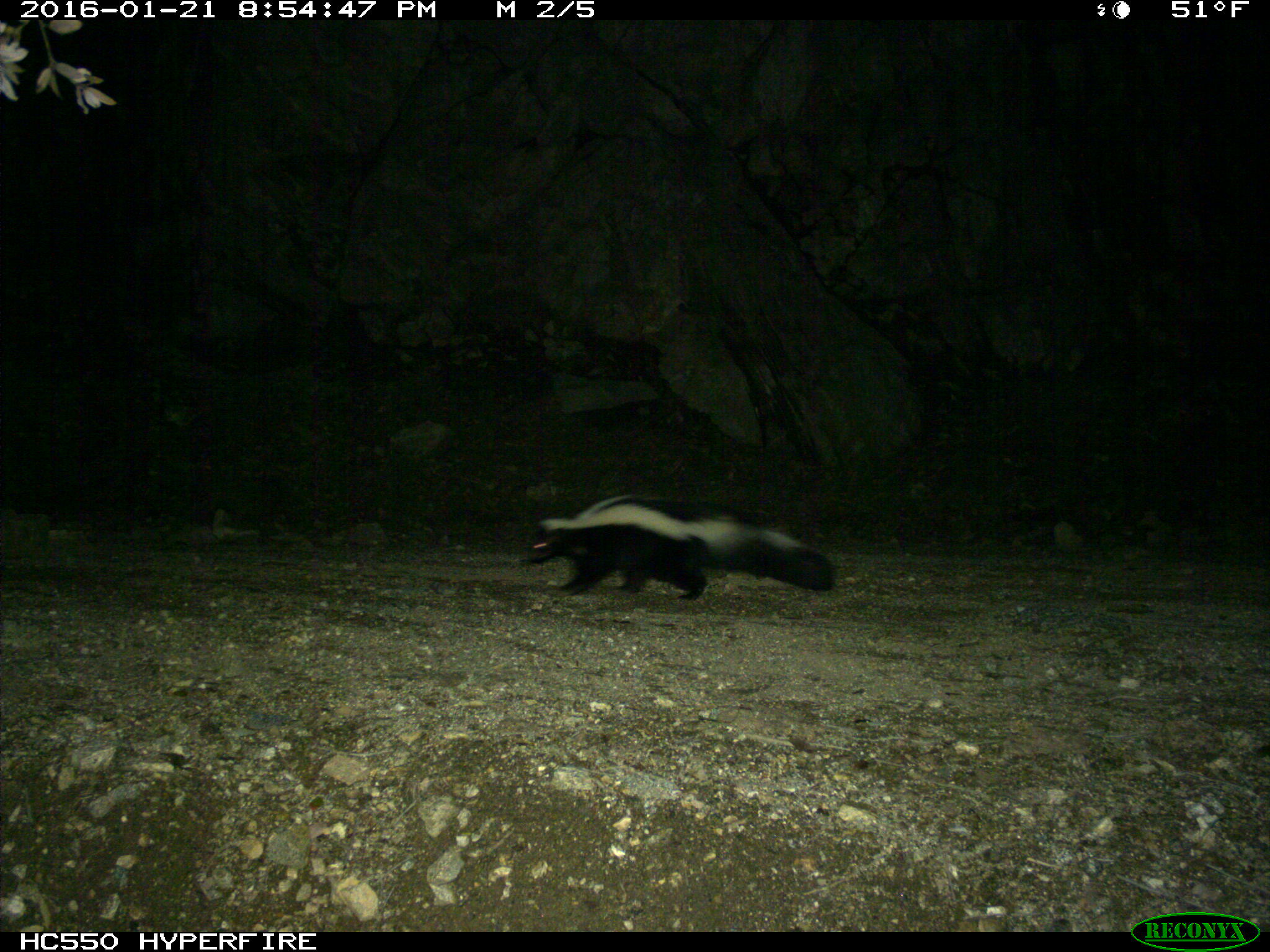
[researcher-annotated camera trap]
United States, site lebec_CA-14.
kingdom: Animalia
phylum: Chordata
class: Mammalia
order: Carnivora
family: Mephitidae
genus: Mephitis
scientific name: Mephitis mephitis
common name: striped skunk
Mephitis mephitis (striped skunk).